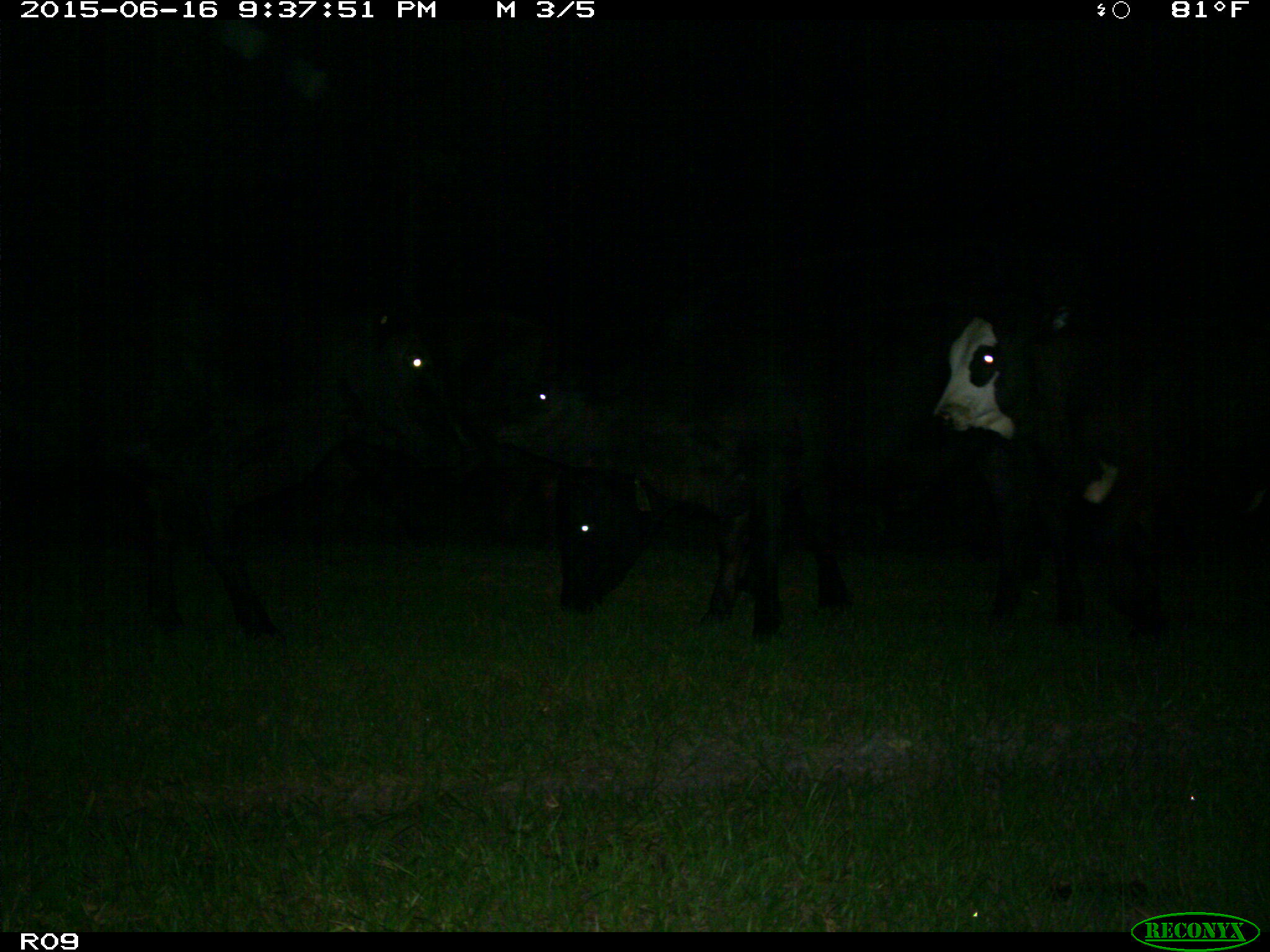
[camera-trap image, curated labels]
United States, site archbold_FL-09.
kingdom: Animalia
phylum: Chordata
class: Mammalia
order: Artiodactyla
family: Bovidae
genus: Bos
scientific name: Bos taurus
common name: domestic cow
Bos taurus (domestic cow).